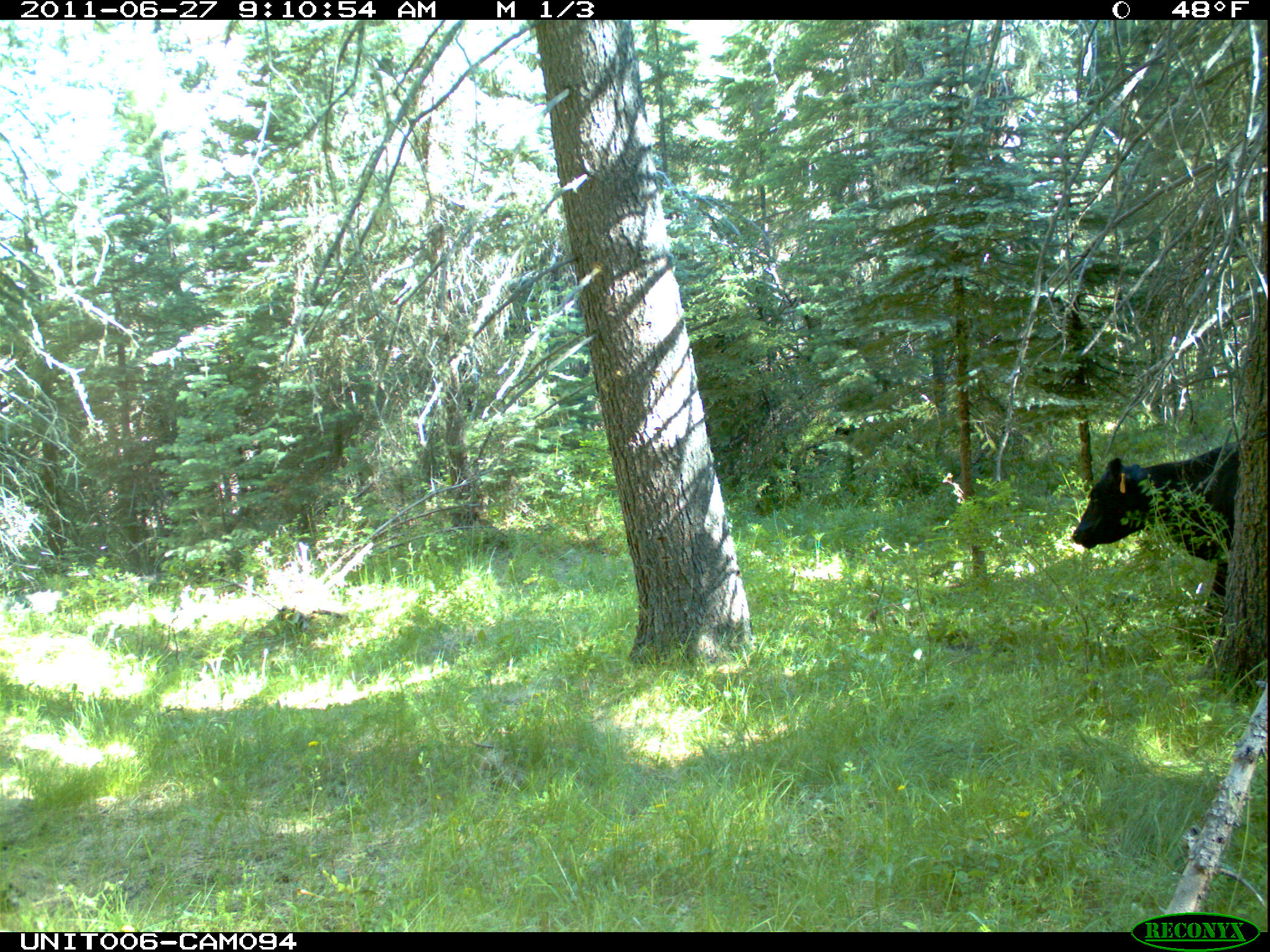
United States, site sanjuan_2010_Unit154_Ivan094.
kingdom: Animalia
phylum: Chordata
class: Mammalia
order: Artiodactyla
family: Bovidae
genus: Bos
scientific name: Bos taurus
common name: domestic cow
Bos taurus (domestic cow).